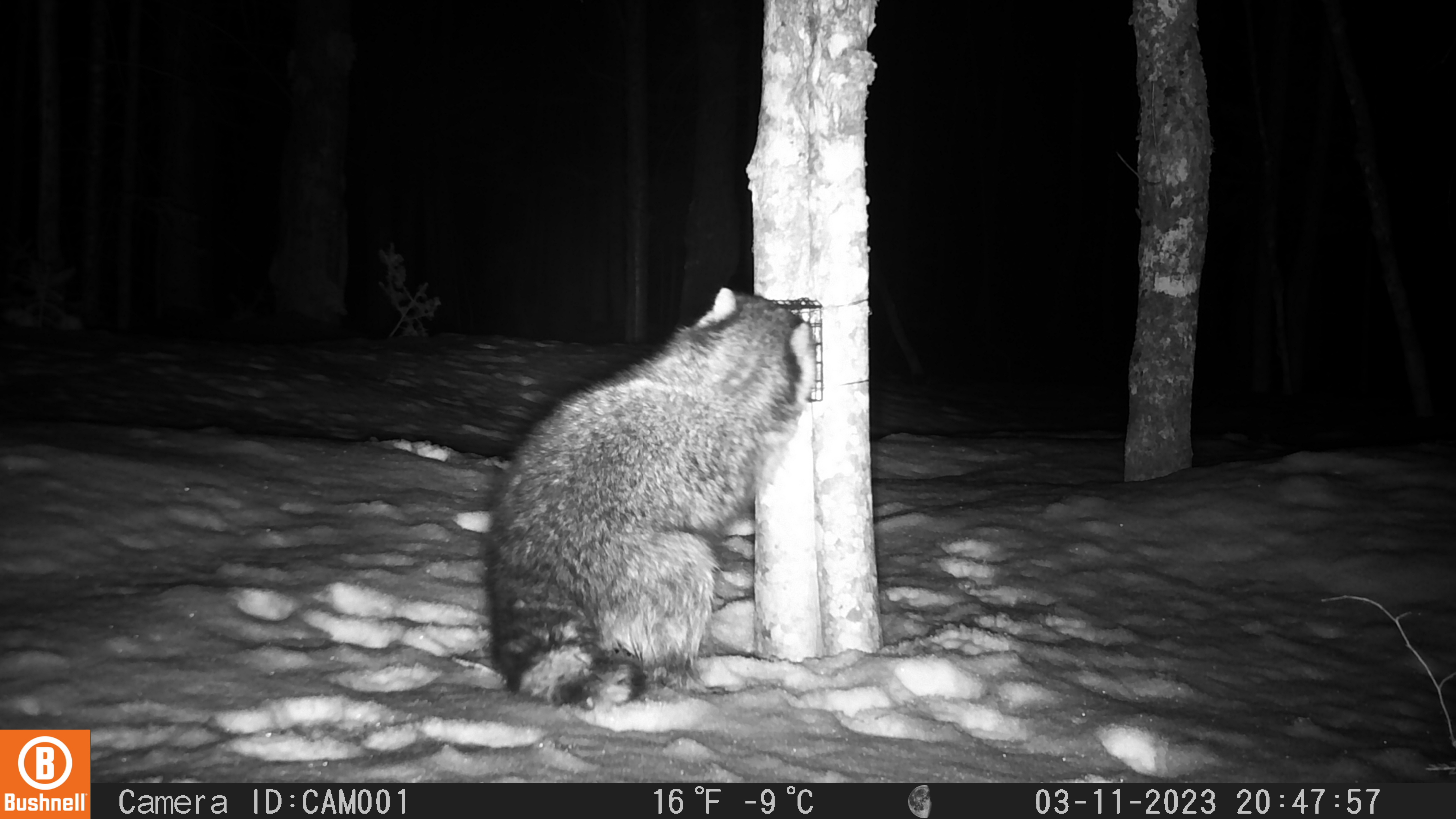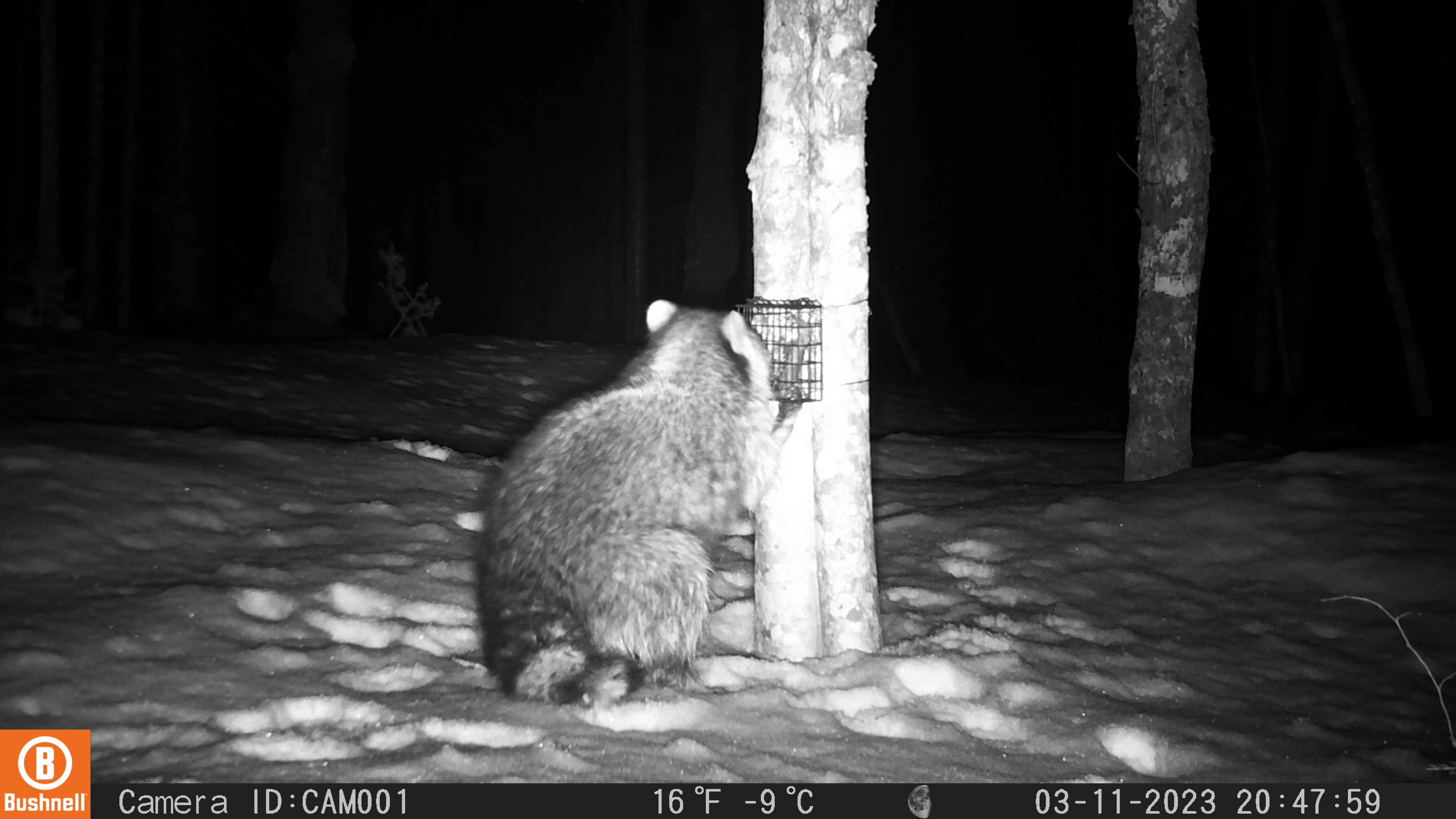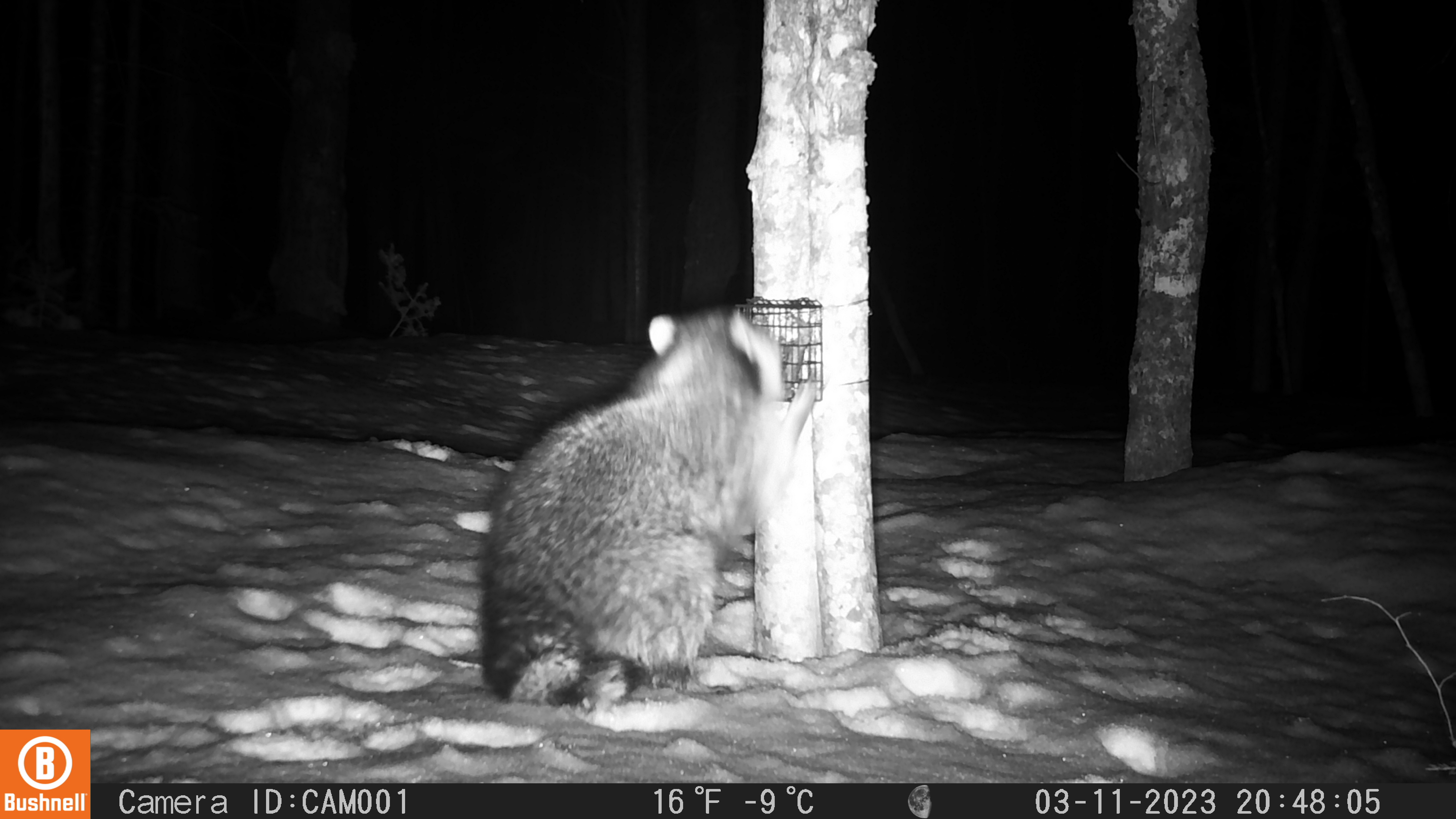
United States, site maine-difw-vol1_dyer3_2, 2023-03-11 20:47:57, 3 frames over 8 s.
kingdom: Animalia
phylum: Chordata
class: Mammalia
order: Carnivora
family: Procyonidae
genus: Procyon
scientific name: Procyon lotor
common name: raccoon